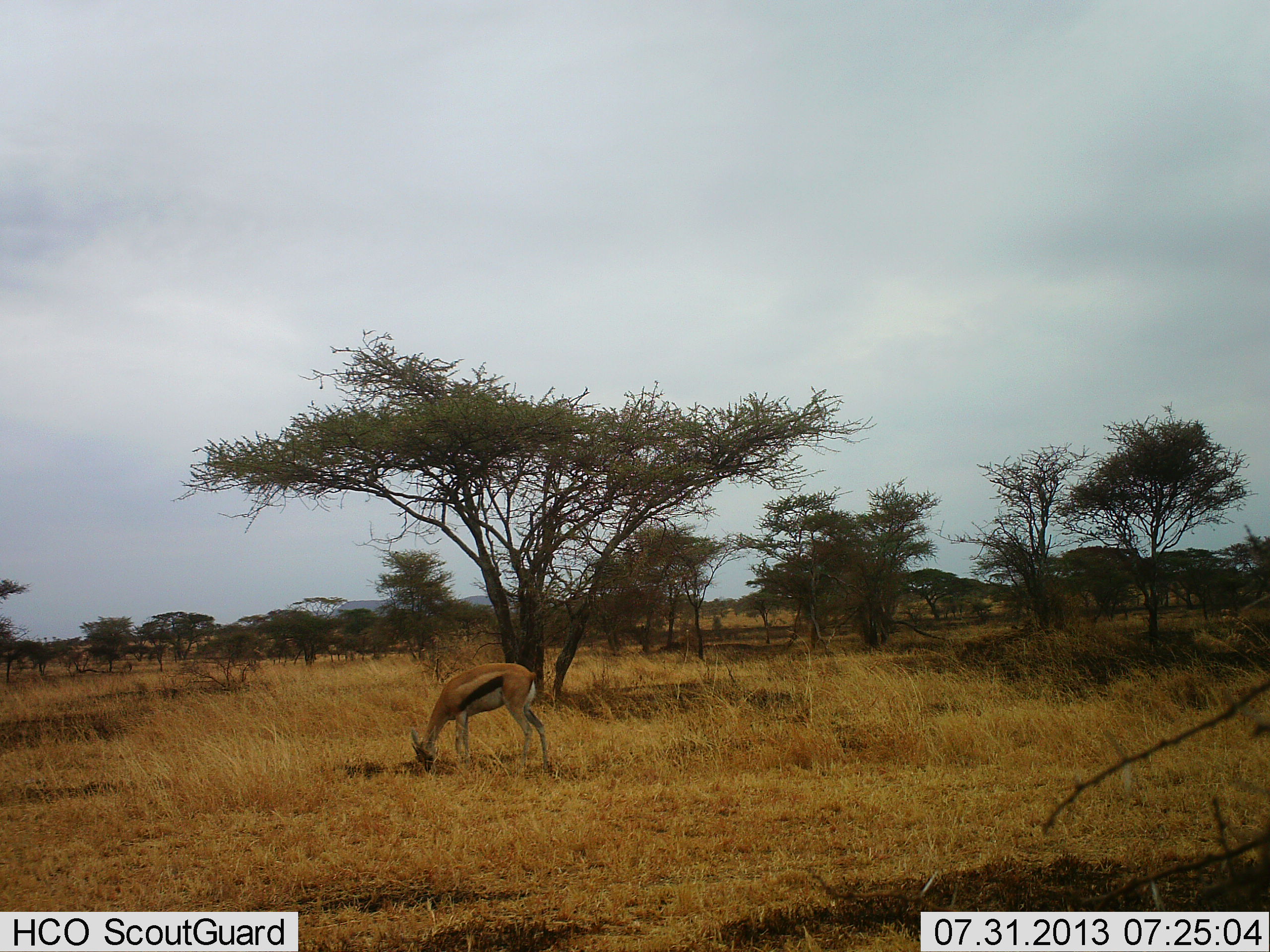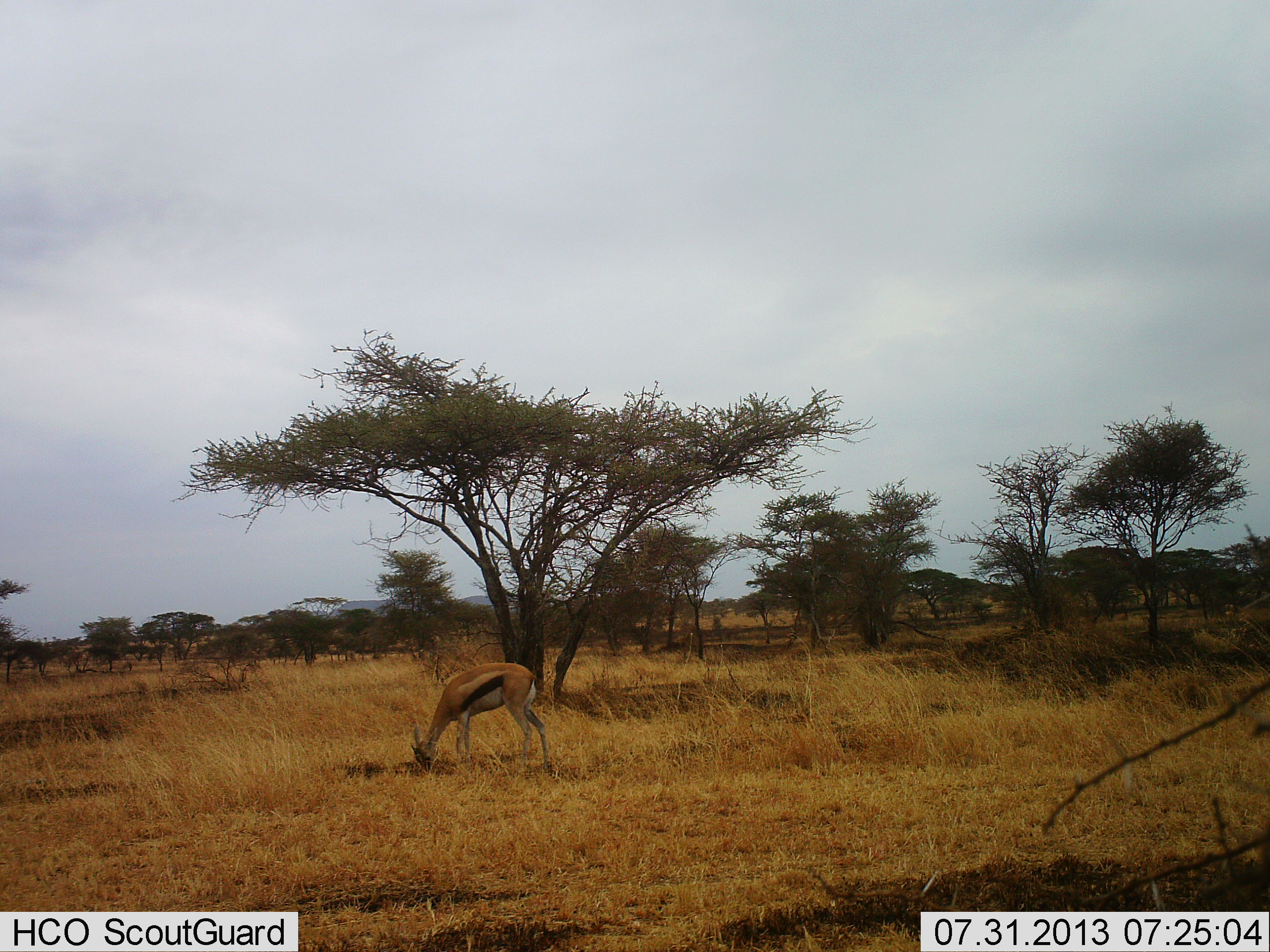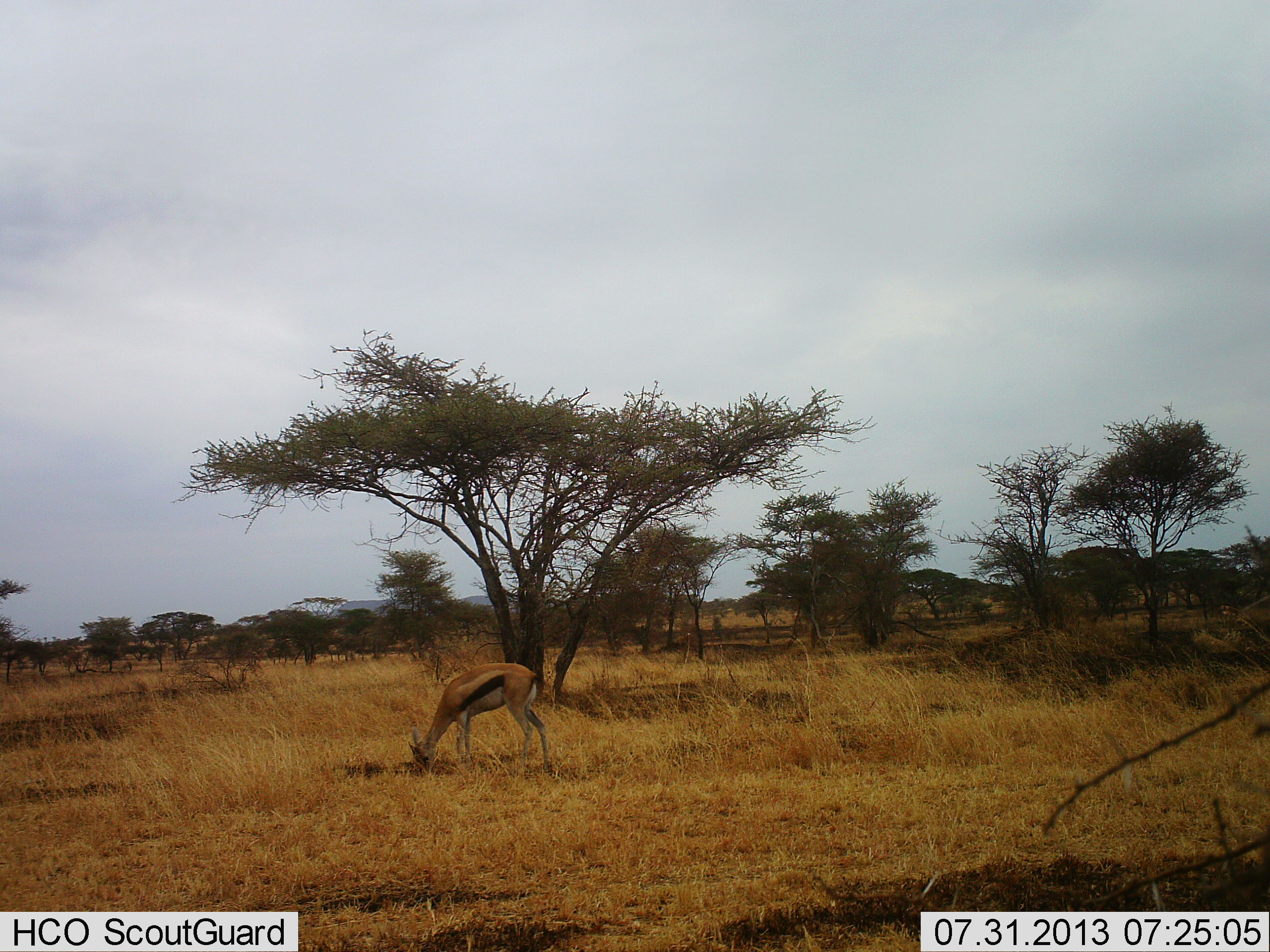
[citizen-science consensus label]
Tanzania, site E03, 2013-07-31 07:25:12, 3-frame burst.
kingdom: Animalia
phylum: Chordata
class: Mammalia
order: Artiodactyla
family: Bovidae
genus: Eudorcas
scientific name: Eudorcas thomsonii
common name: thomson's gazelle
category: gazellethomsons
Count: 1.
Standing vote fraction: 19%.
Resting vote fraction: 0%.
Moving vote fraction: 0%.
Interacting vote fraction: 0%.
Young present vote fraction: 0%.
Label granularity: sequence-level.